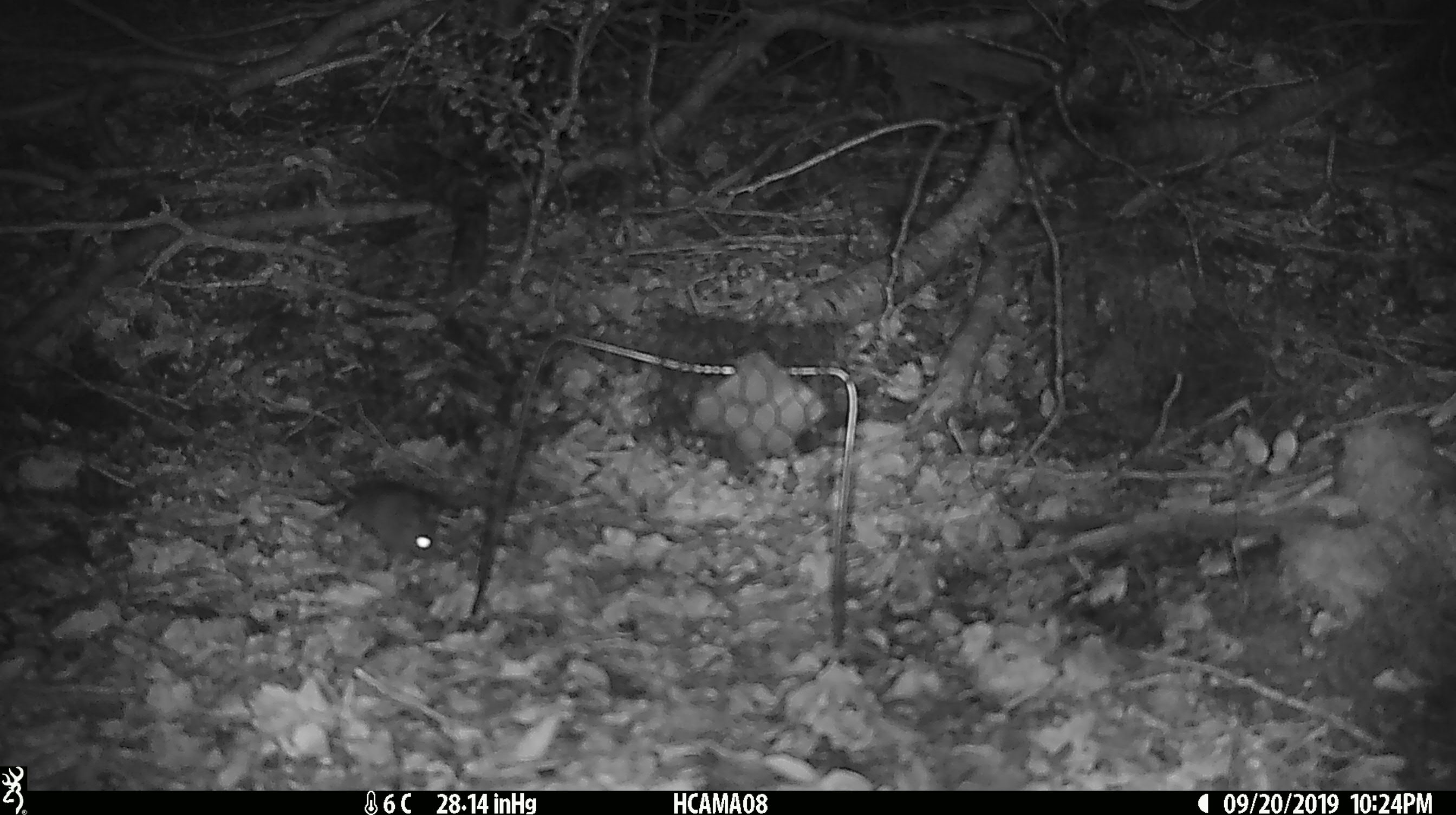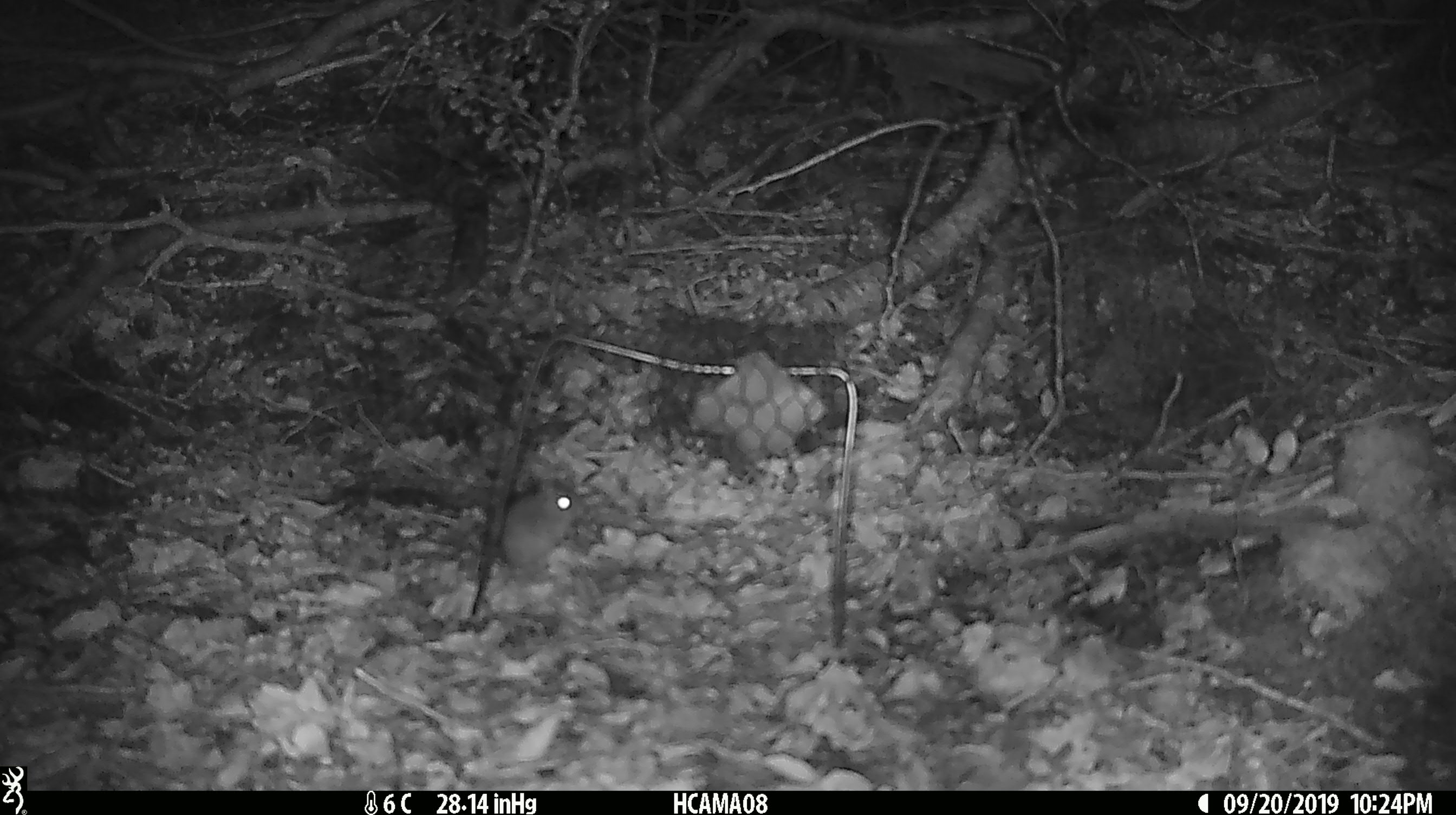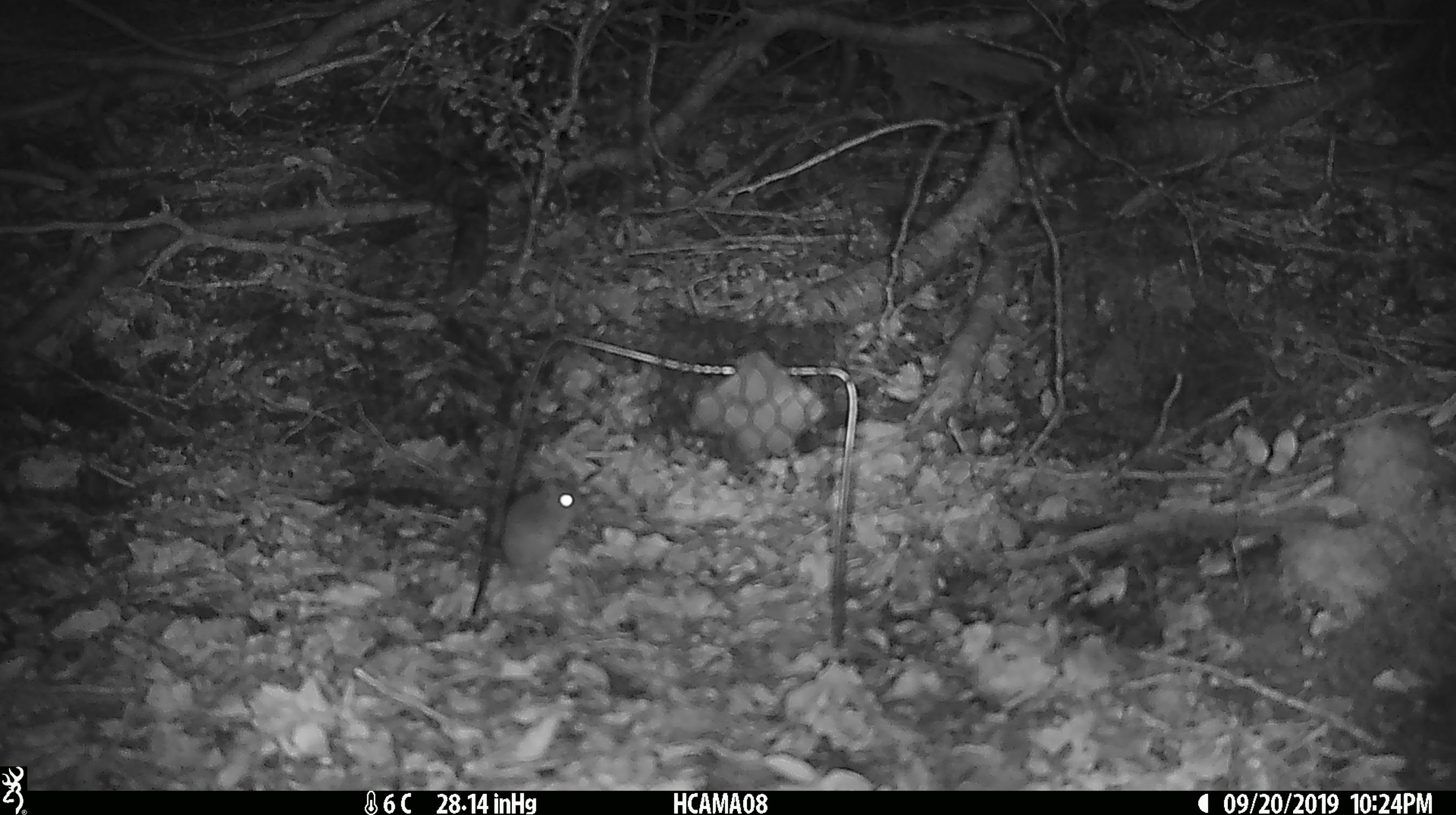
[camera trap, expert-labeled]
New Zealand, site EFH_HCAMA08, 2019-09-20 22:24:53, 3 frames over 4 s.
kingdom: Animalia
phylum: Chordata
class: Mammalia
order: Rodentia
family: Muridae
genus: Mus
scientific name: Mus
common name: mouse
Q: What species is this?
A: Mouse (Mus).